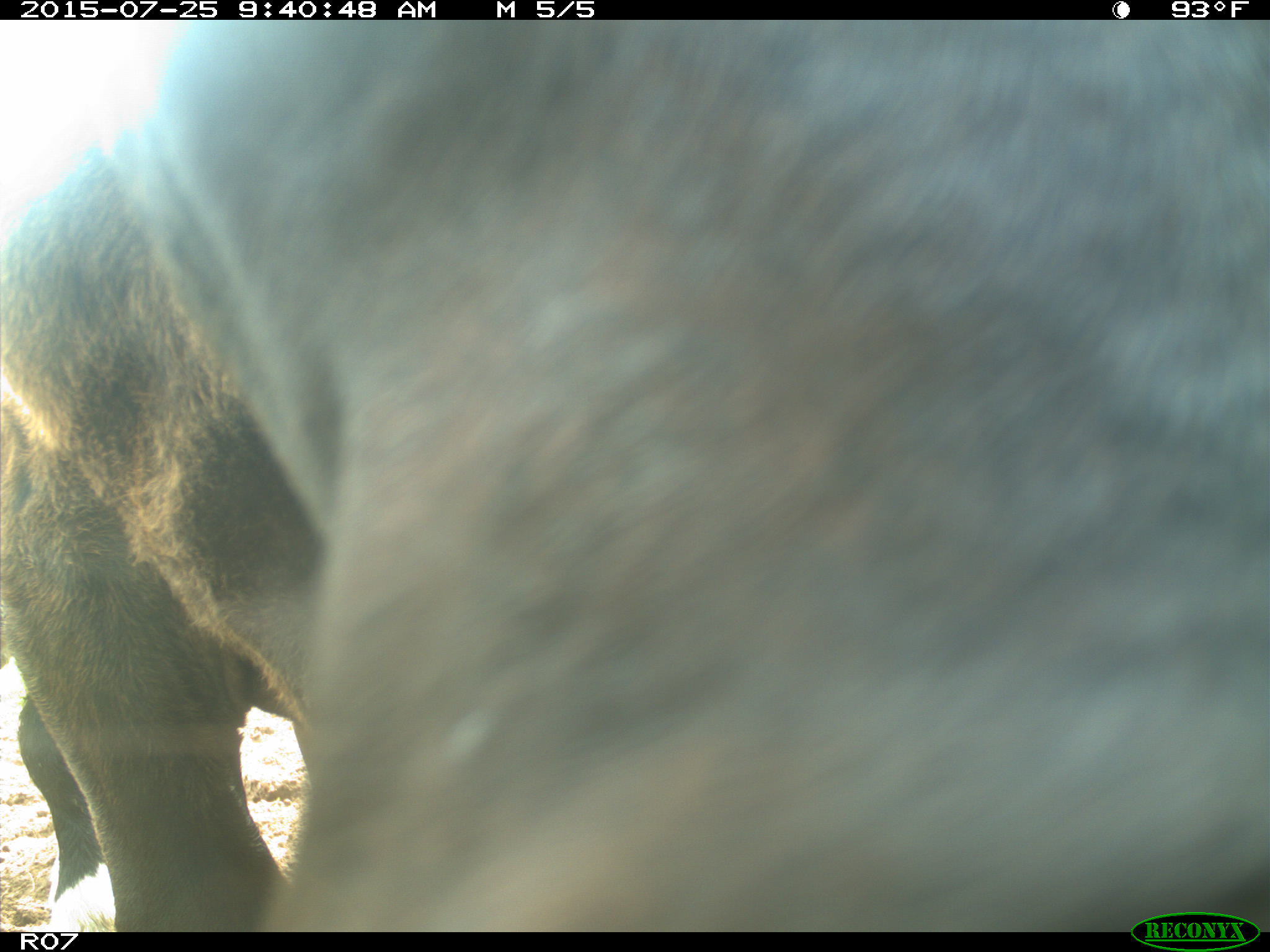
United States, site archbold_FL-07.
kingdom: Animalia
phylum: Chordata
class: Mammalia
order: Artiodactyla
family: Bovidae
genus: Bos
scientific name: Bos taurus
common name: domestic cow